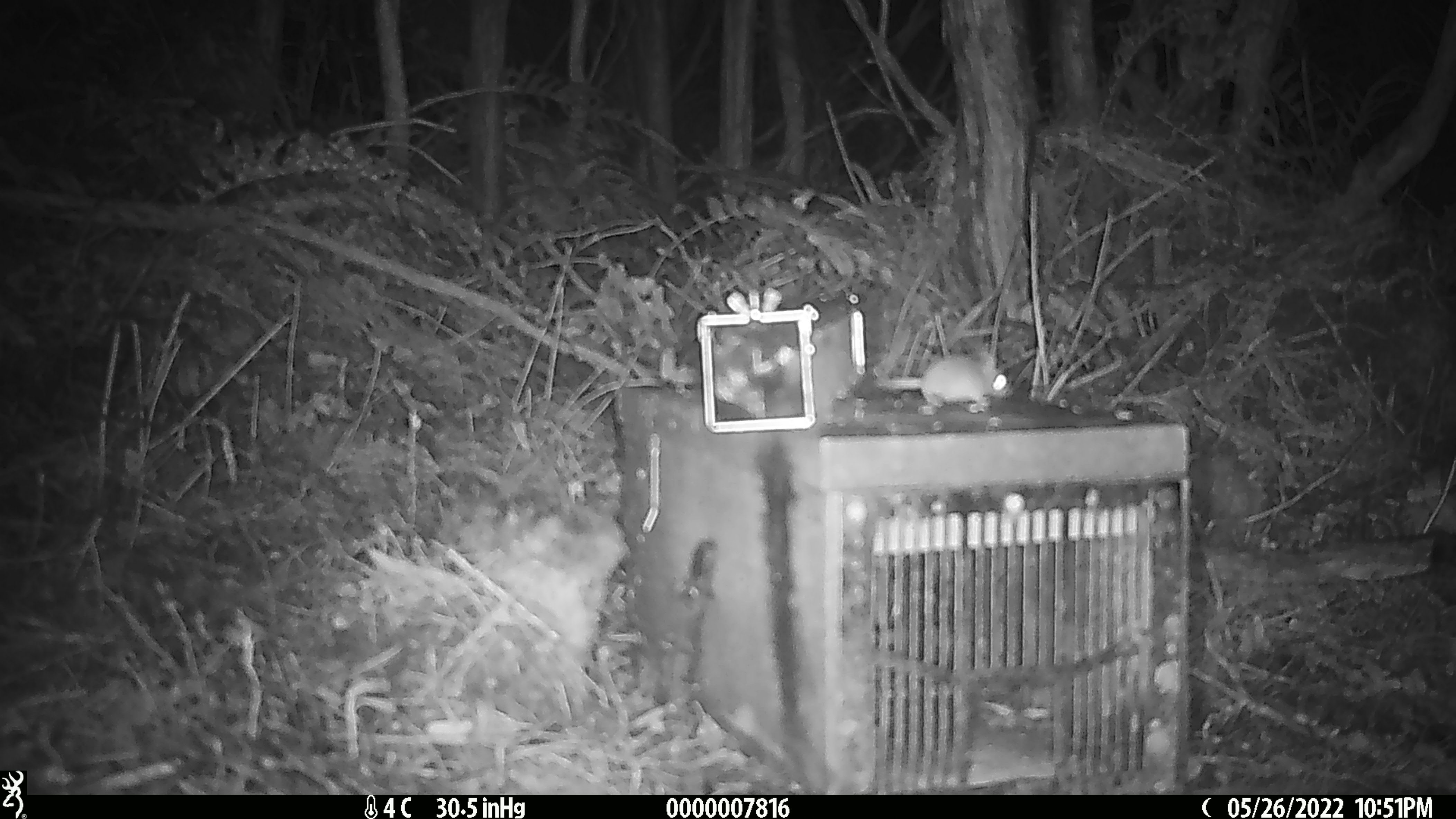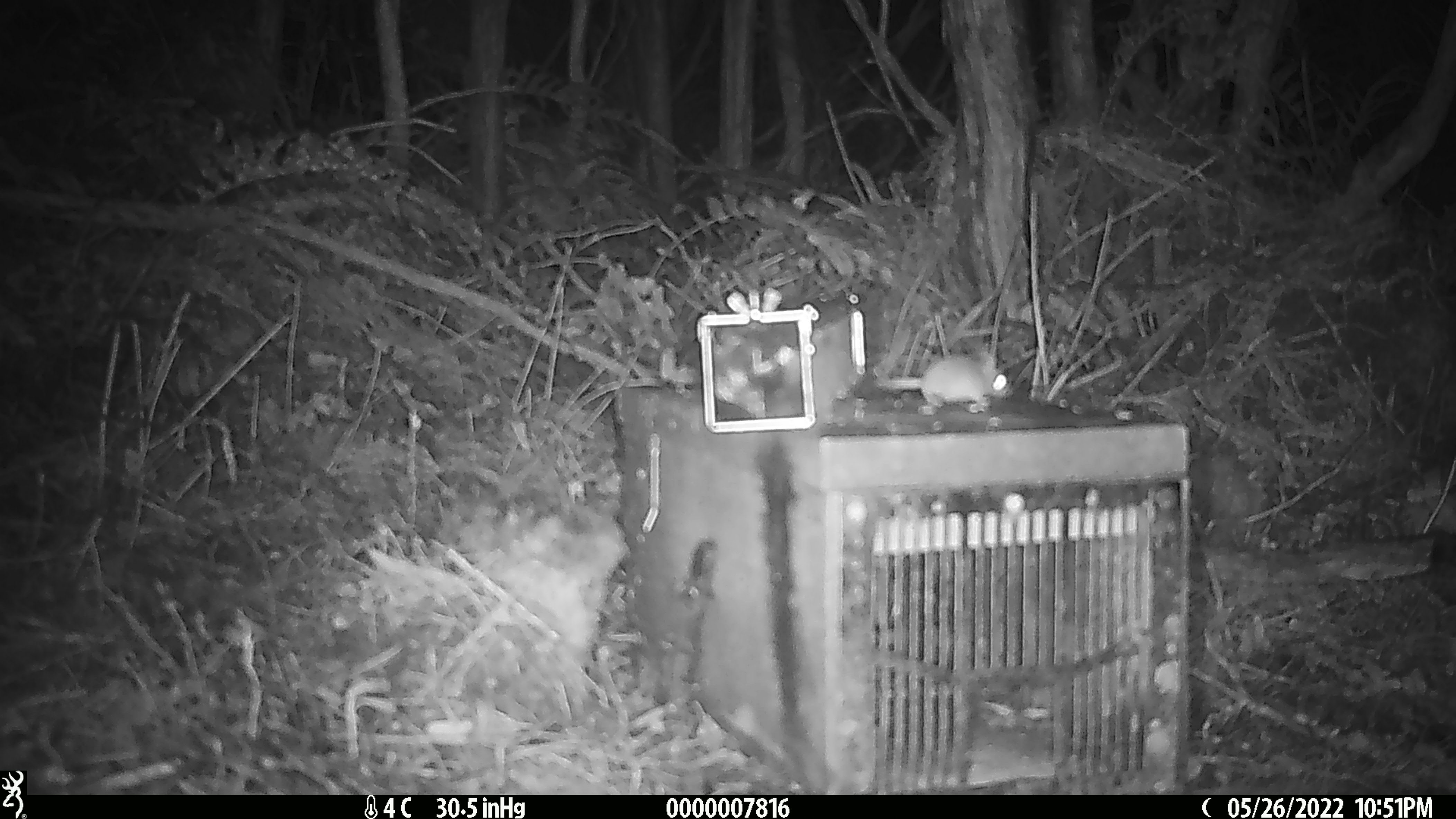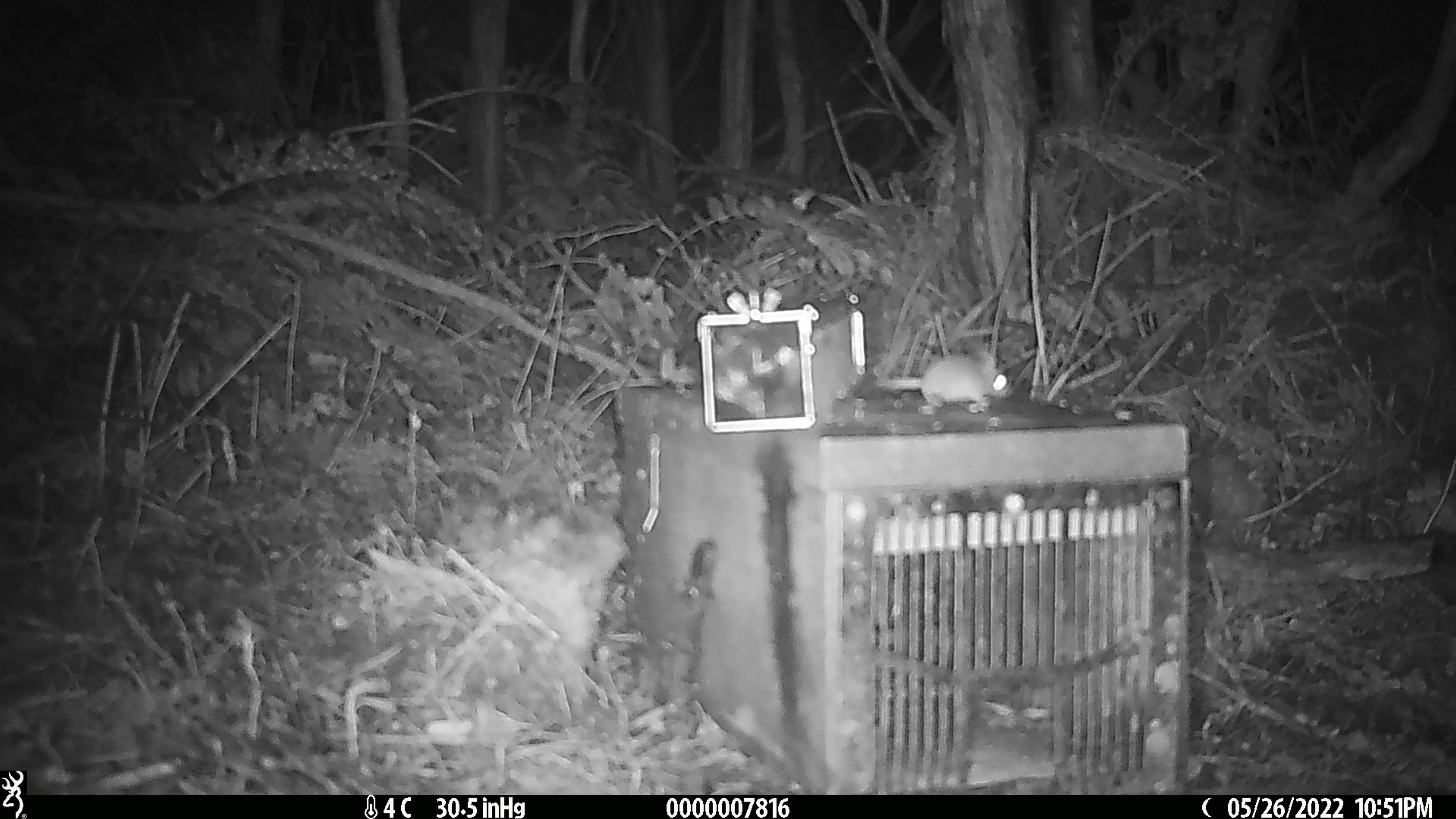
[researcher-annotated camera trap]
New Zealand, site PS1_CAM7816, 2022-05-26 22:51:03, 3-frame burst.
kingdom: Animalia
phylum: Chordata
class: Mammalia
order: Rodentia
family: Muridae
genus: Mus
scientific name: Mus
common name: mouse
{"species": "mouse (Mus)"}